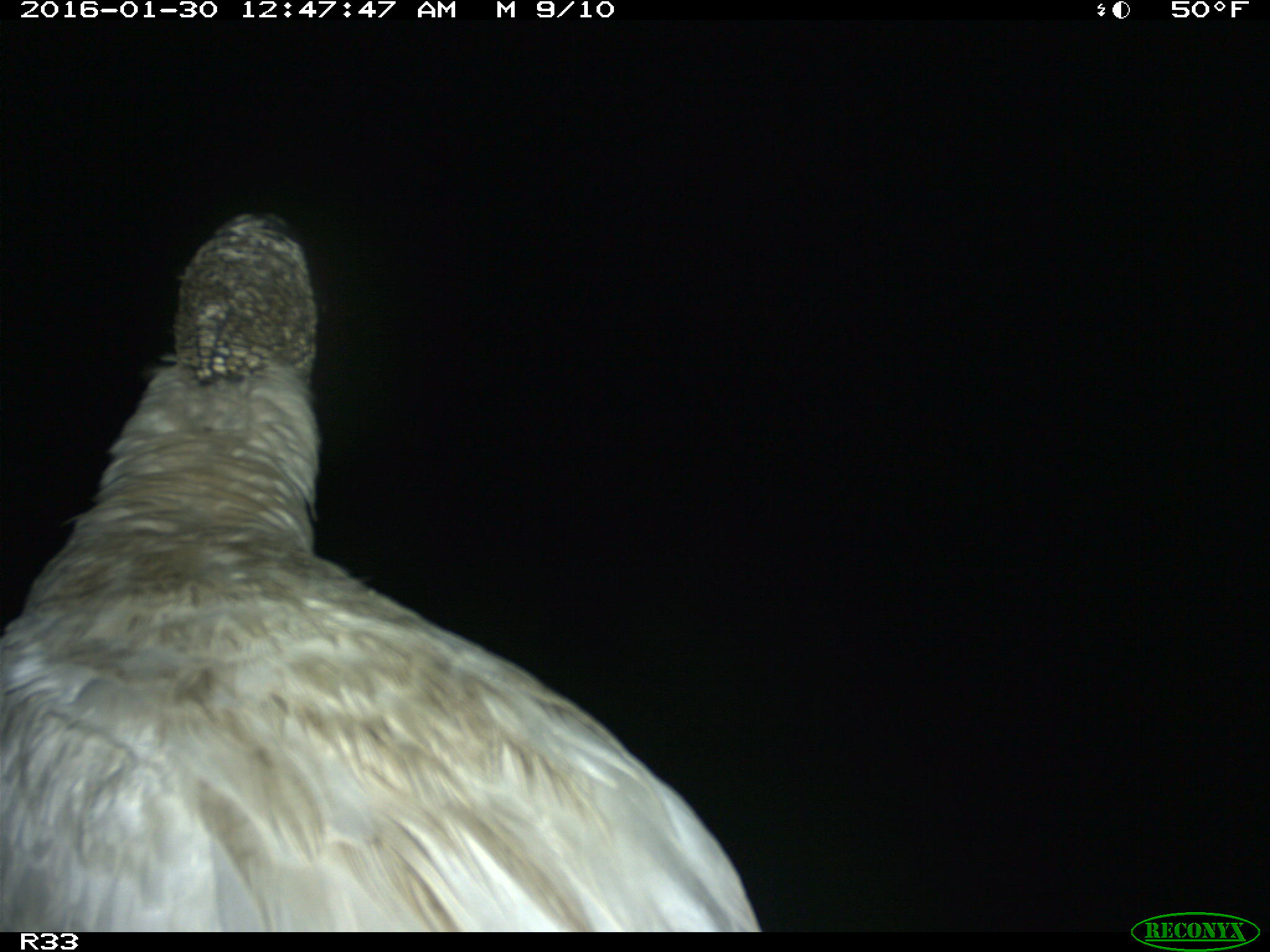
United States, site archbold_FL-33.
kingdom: Animalia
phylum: Chordata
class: Aves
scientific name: Aves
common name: birds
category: unidentified bird